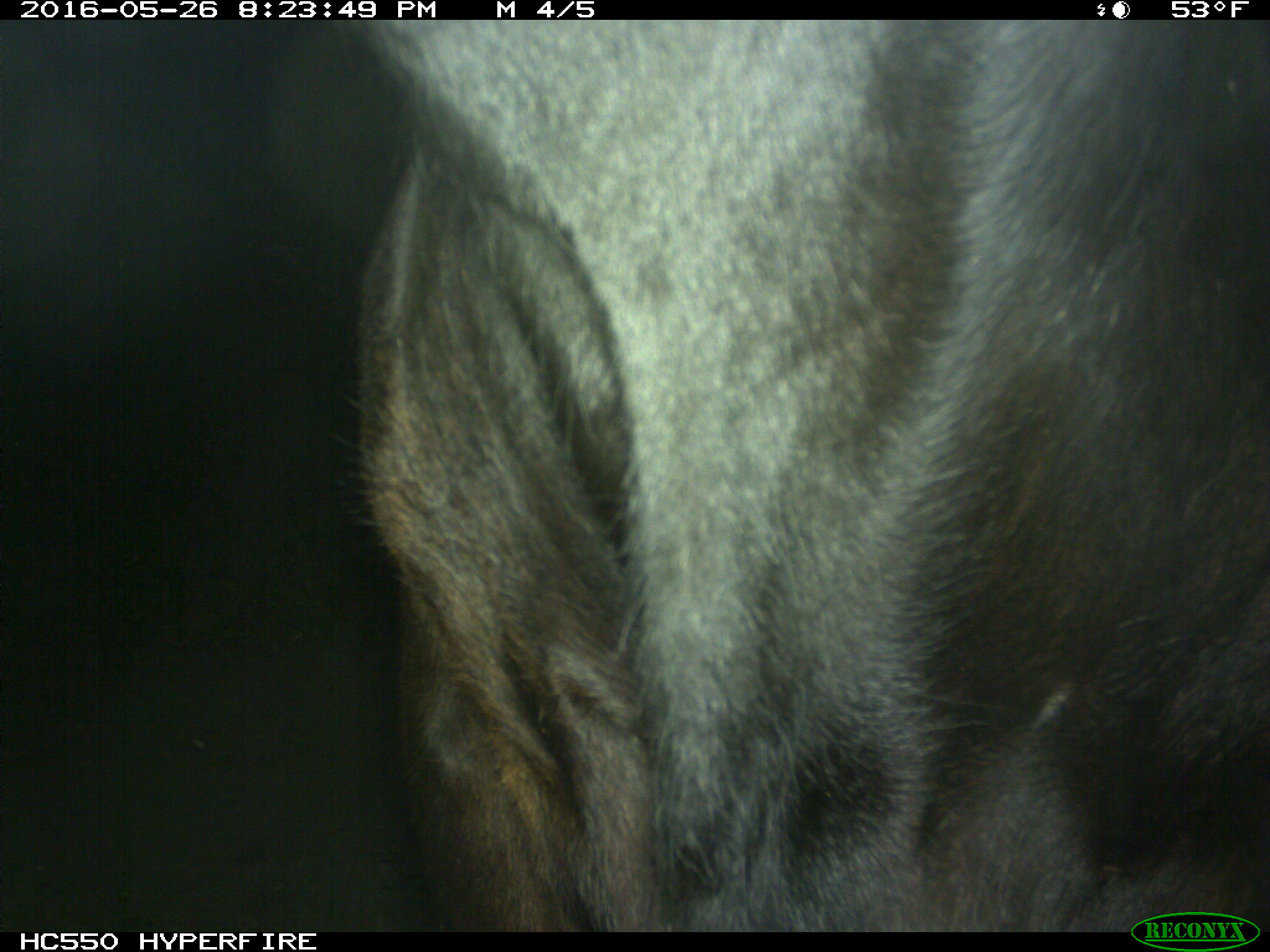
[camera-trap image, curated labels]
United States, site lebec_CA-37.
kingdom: Animalia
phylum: Chordata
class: Mammalia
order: Artiodactyla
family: Bovidae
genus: Bos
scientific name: Bos taurus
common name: domestic cow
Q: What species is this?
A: Bos taurus (domestic cow).